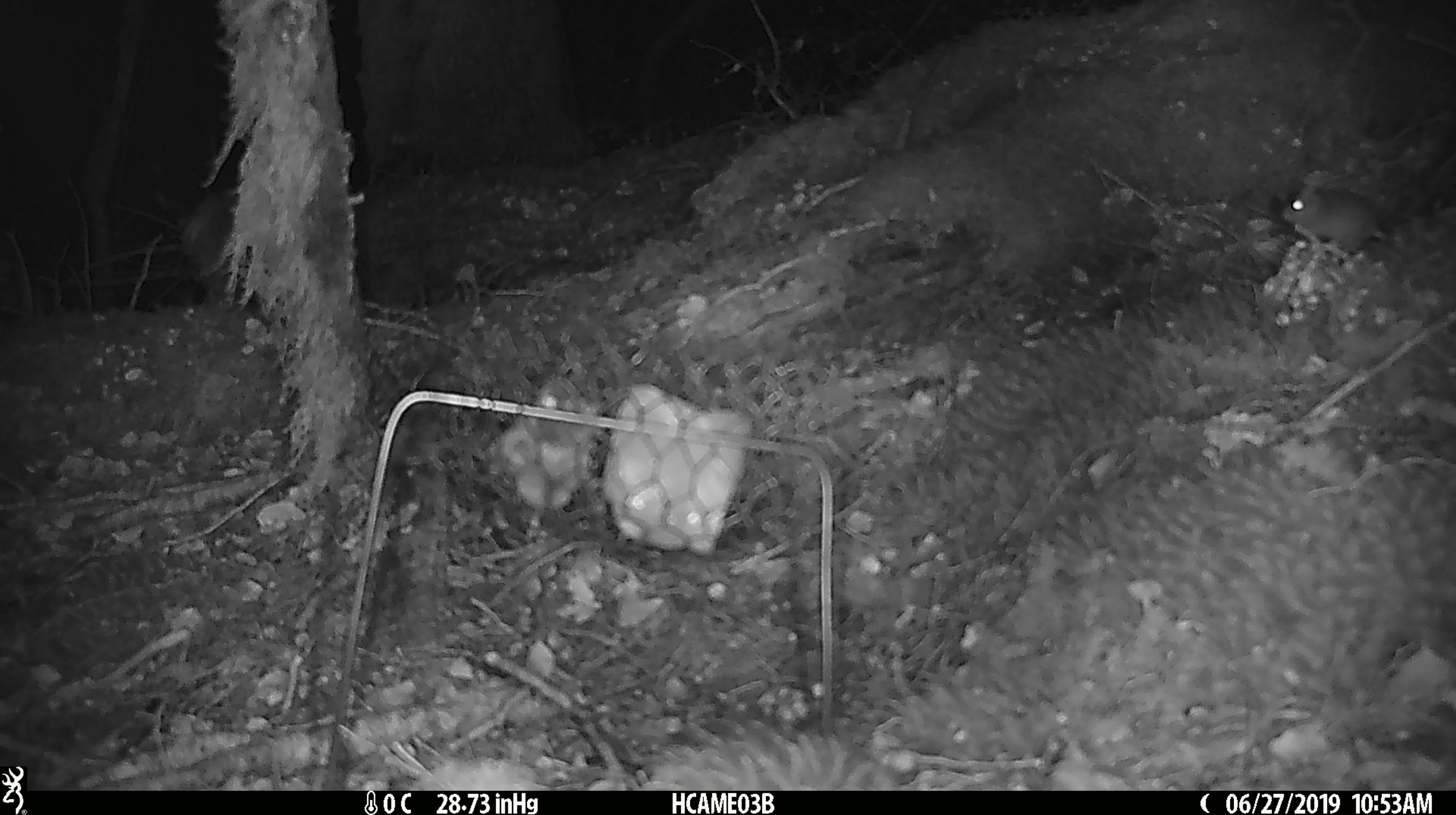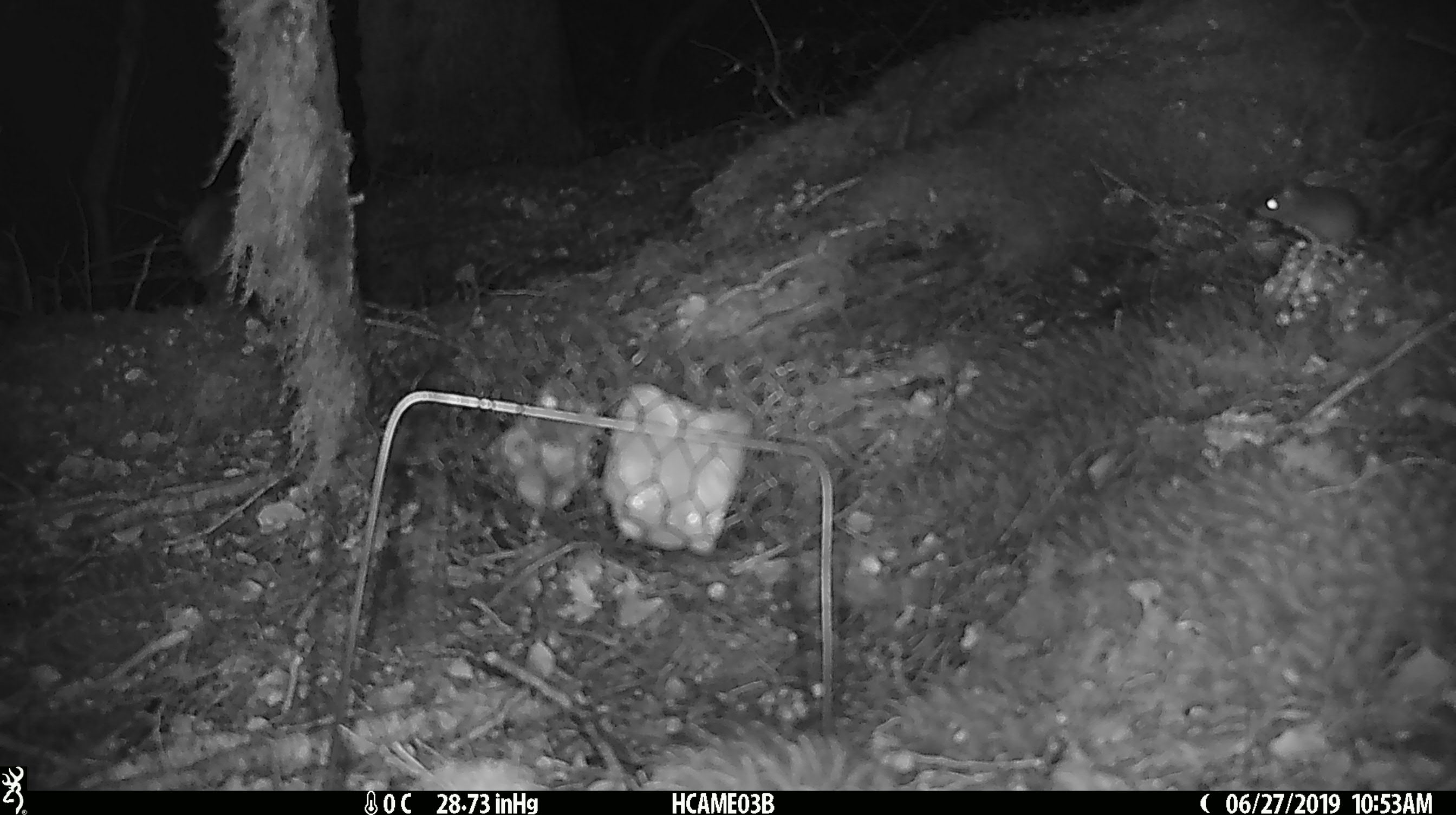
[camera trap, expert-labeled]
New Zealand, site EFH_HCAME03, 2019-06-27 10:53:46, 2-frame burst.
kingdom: Animalia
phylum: Chordata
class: Mammalia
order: Rodentia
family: Muridae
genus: Mus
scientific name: Mus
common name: mouse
Mouse (Mus).